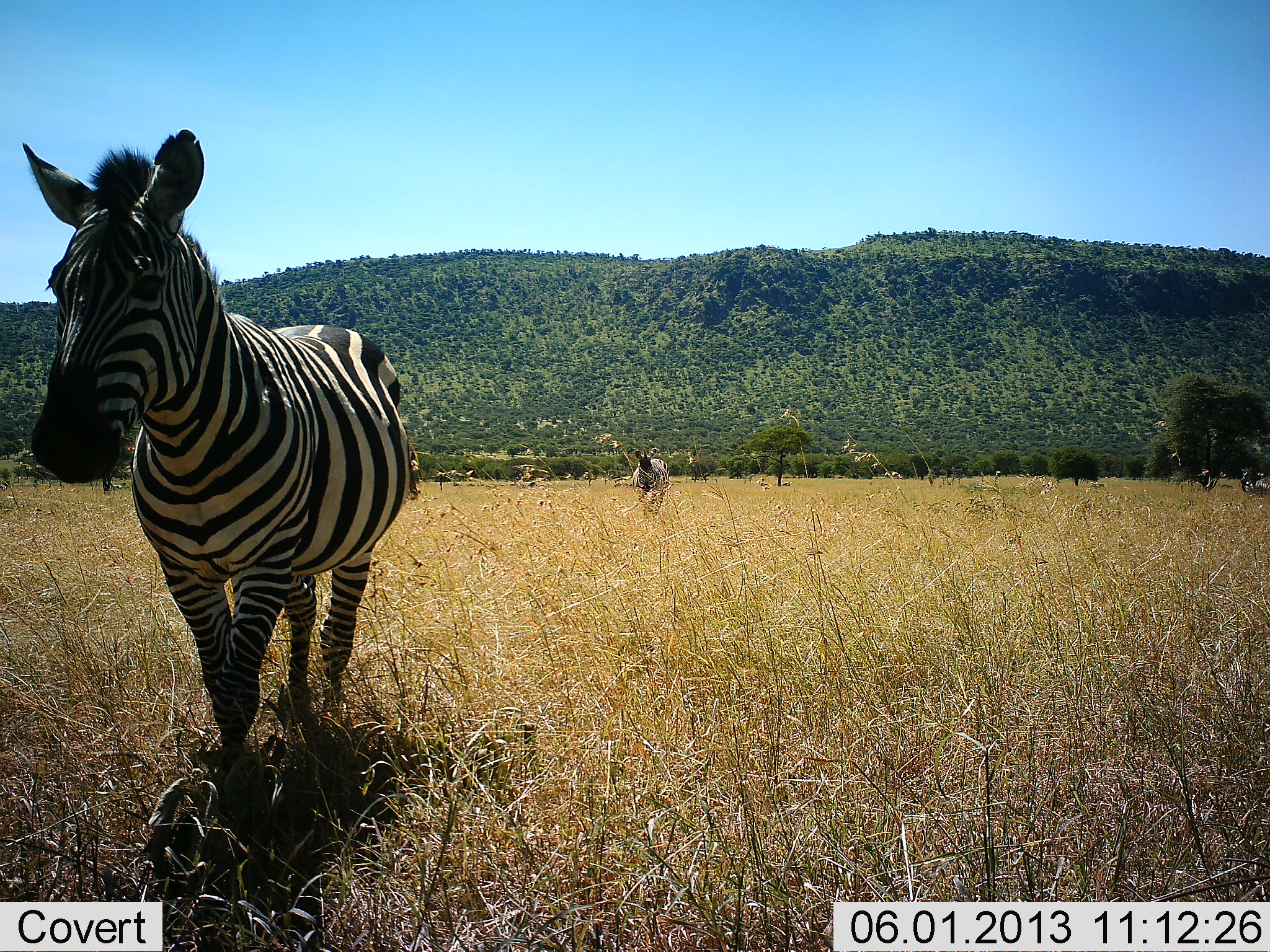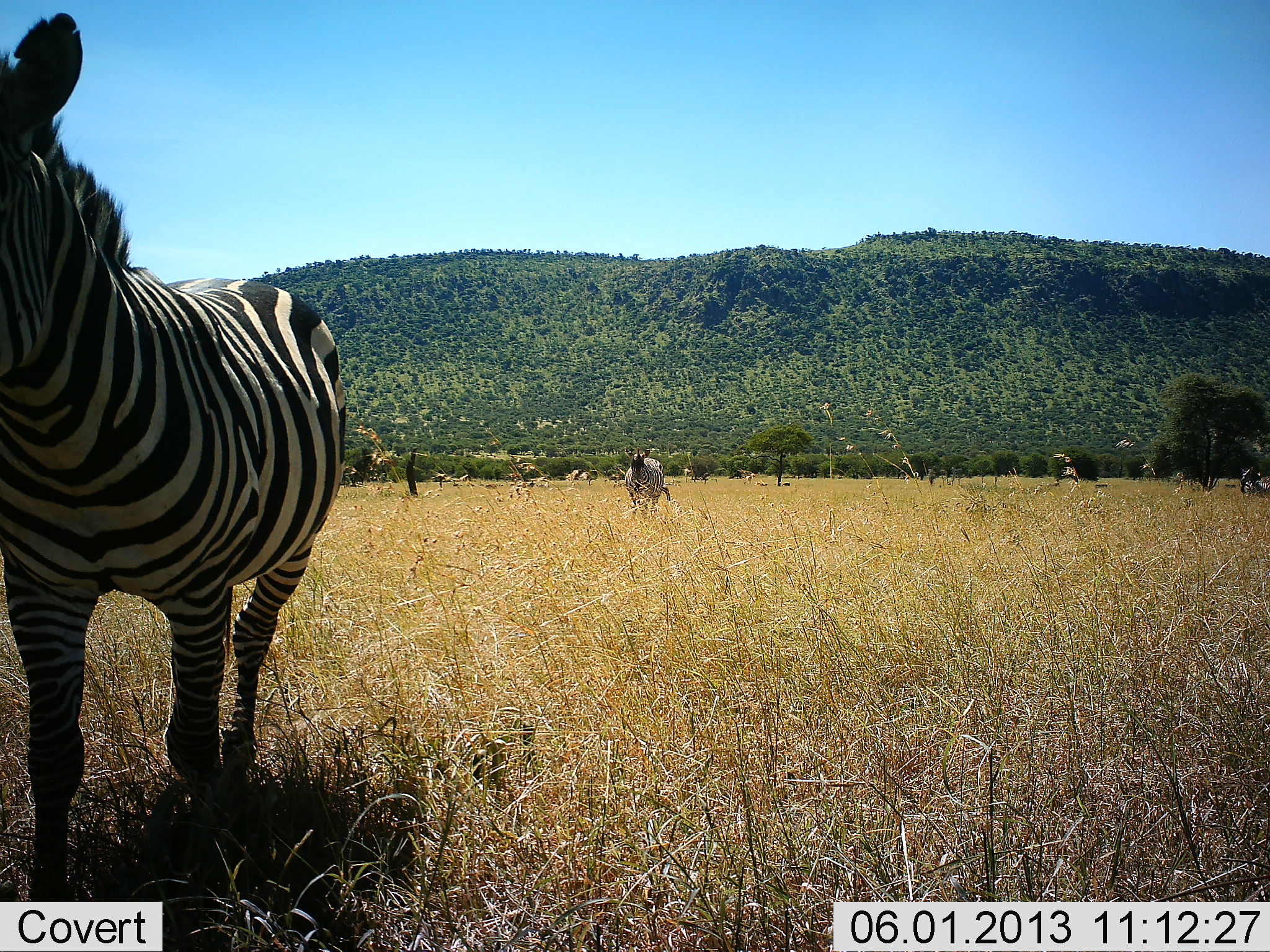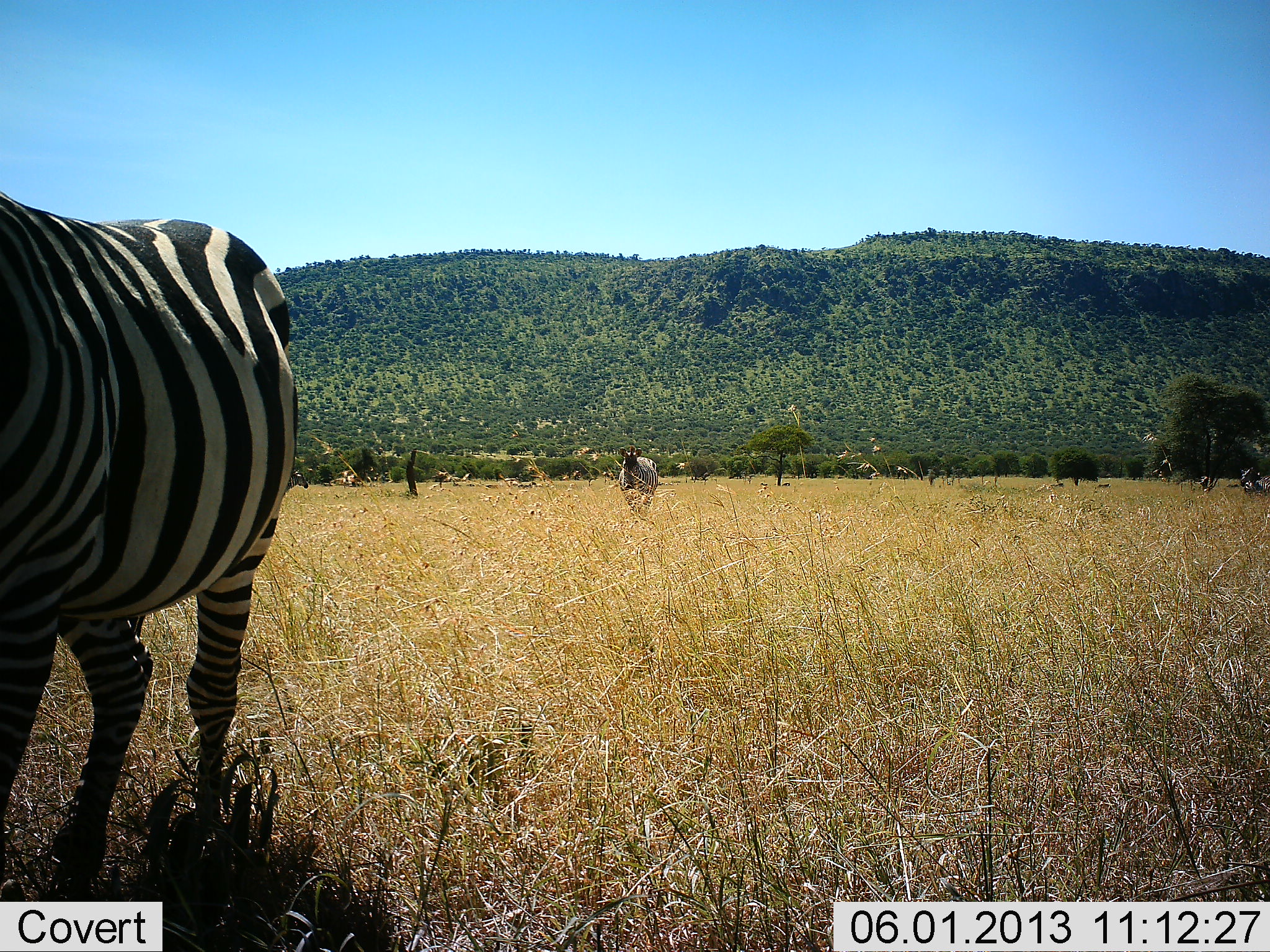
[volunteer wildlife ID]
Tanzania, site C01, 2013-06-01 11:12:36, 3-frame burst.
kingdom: Animalia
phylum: Chordata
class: Mammalia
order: Perissodactyla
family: Equidae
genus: Equus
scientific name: Equus quagga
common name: plains zebra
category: zebra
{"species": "zebra (plains zebra) (Equus quagga)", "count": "2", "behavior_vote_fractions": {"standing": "10%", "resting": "0%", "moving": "100%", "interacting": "0%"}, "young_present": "0%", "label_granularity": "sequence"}